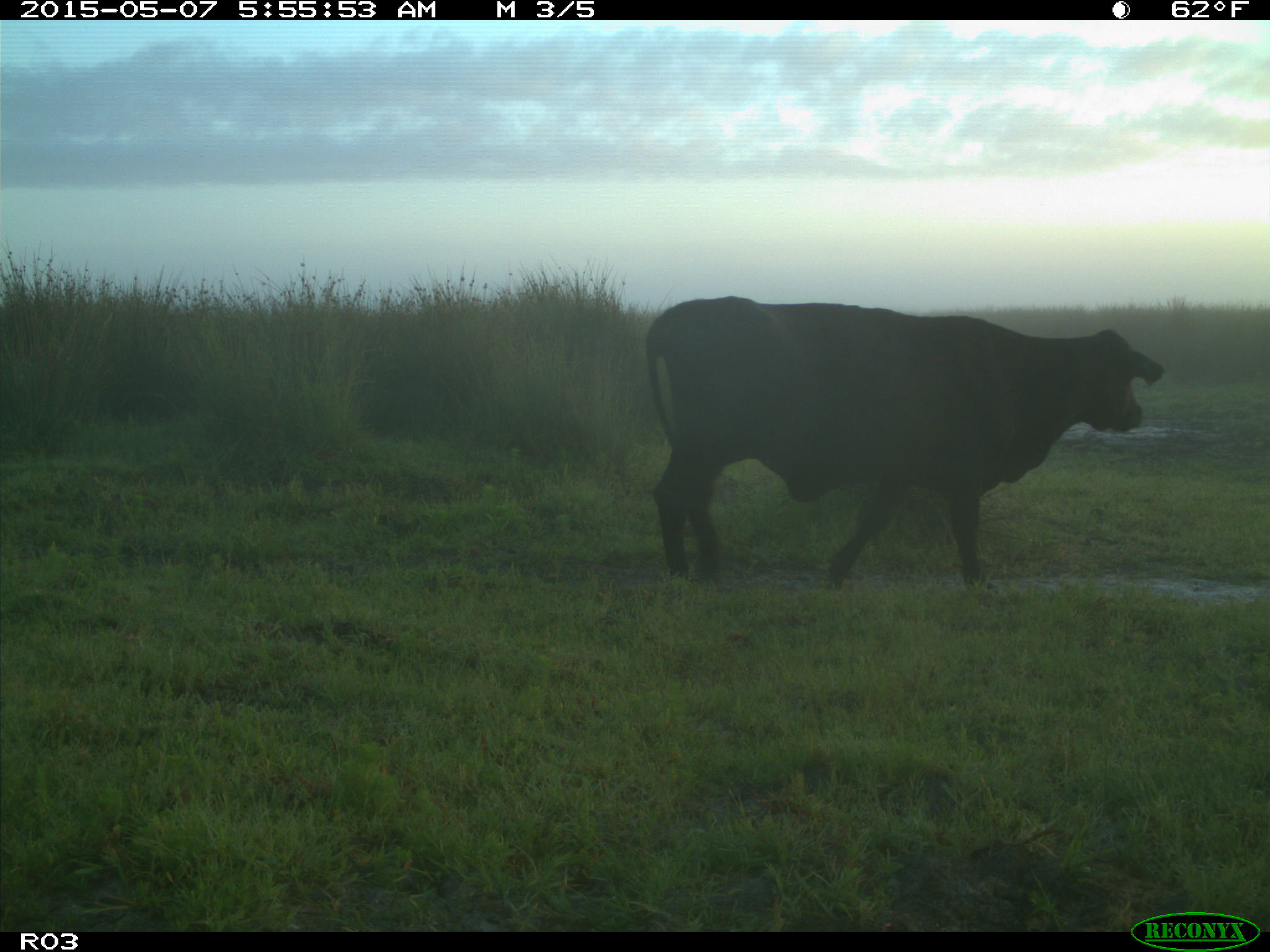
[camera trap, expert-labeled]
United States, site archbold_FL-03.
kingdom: Animalia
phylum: Chordata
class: Mammalia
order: Artiodactyla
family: Bovidae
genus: Bos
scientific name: Bos taurus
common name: domestic cow